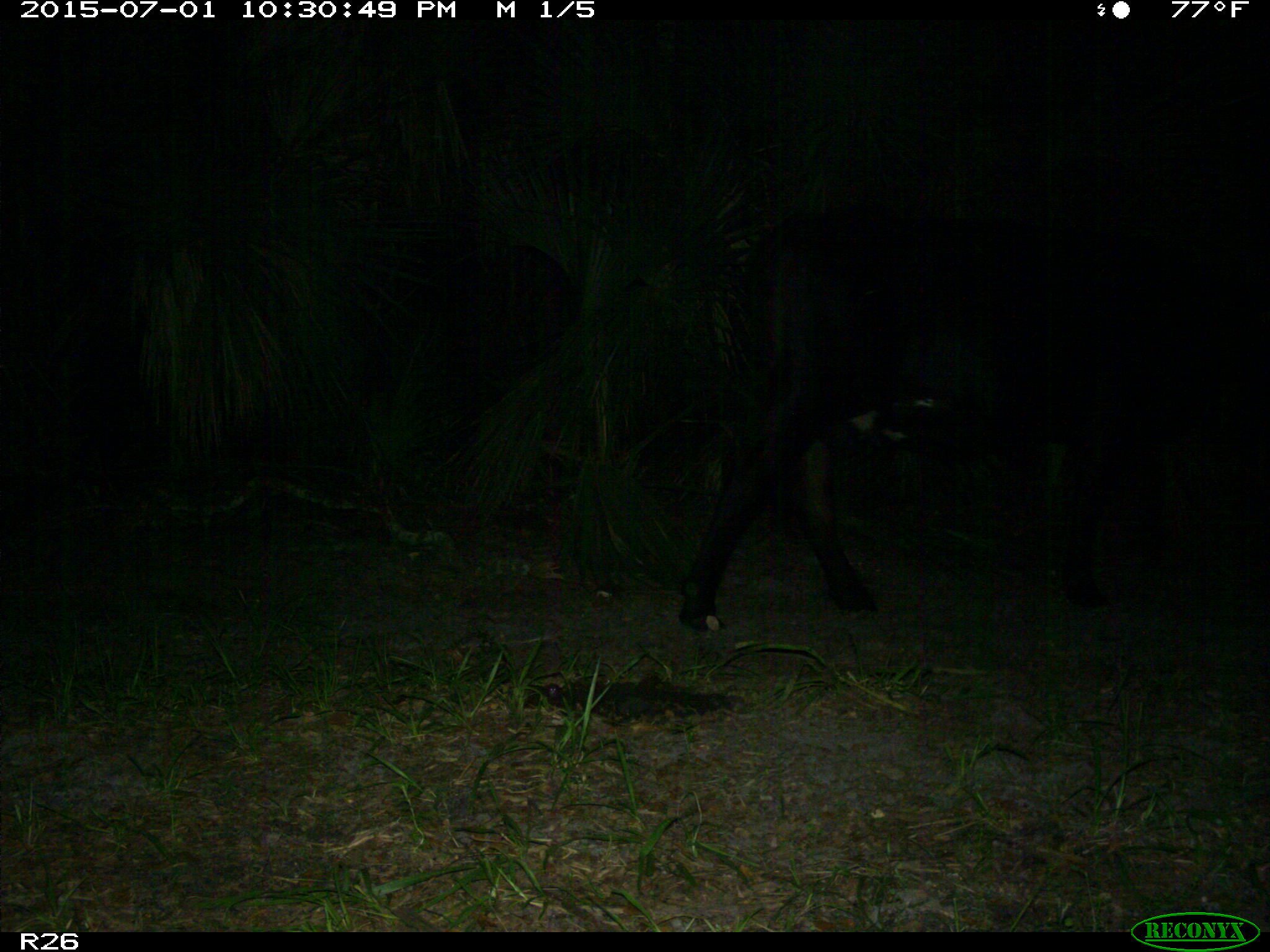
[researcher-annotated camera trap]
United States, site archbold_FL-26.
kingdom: Animalia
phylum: Chordata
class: Mammalia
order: Artiodactyla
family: Bovidae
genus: Bos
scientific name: Bos taurus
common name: domestic cow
Bos taurus (domestic cow).